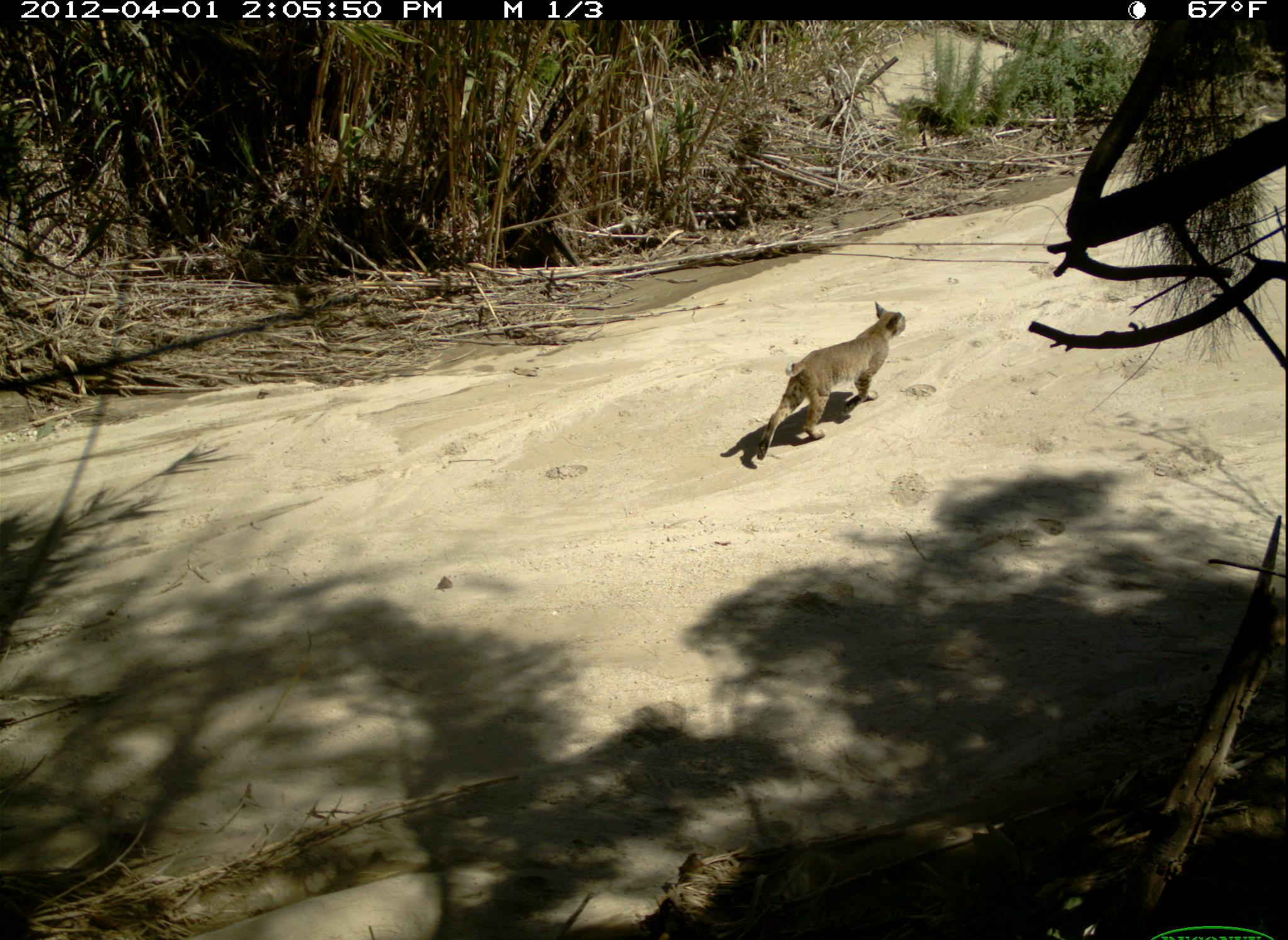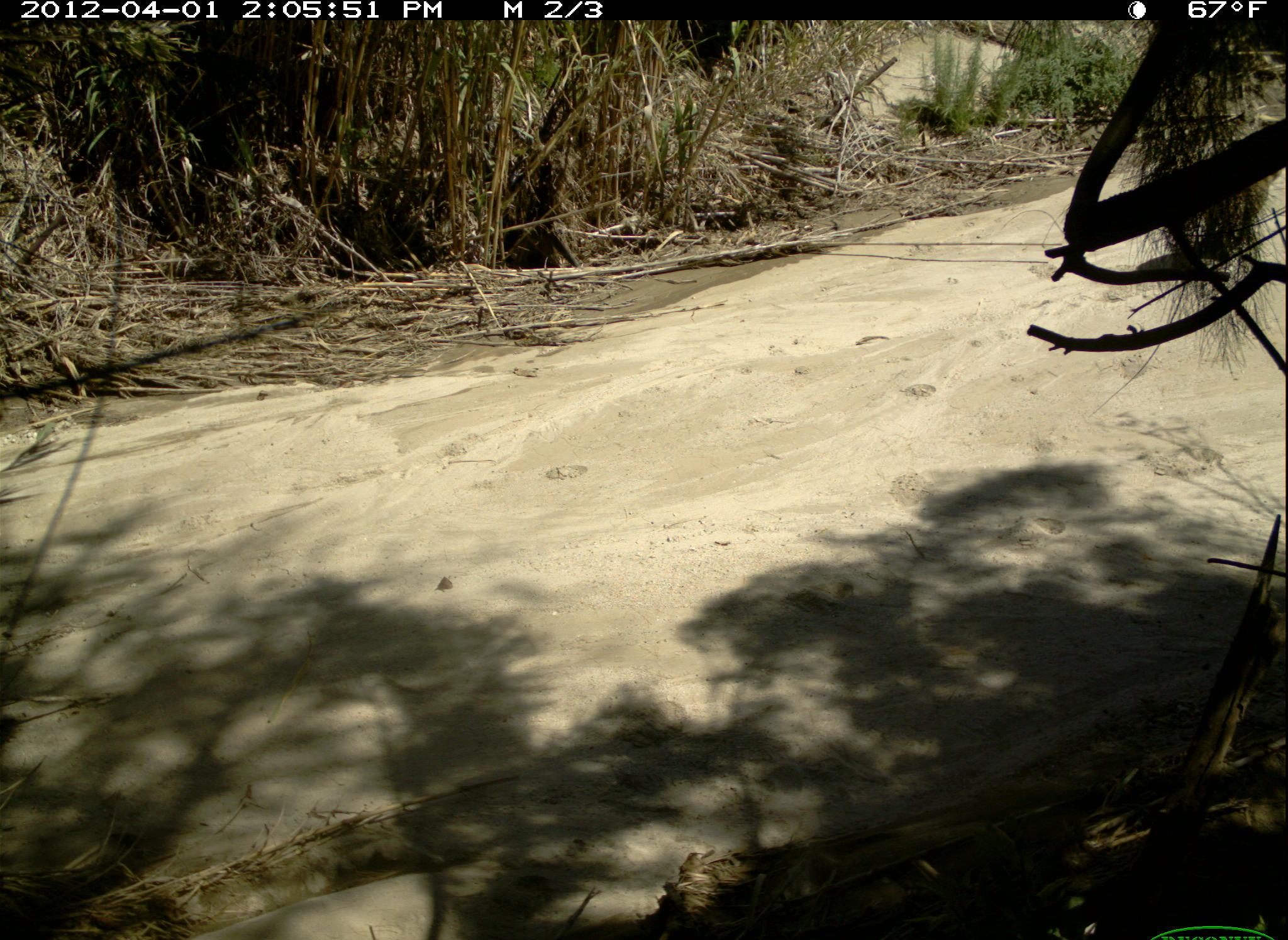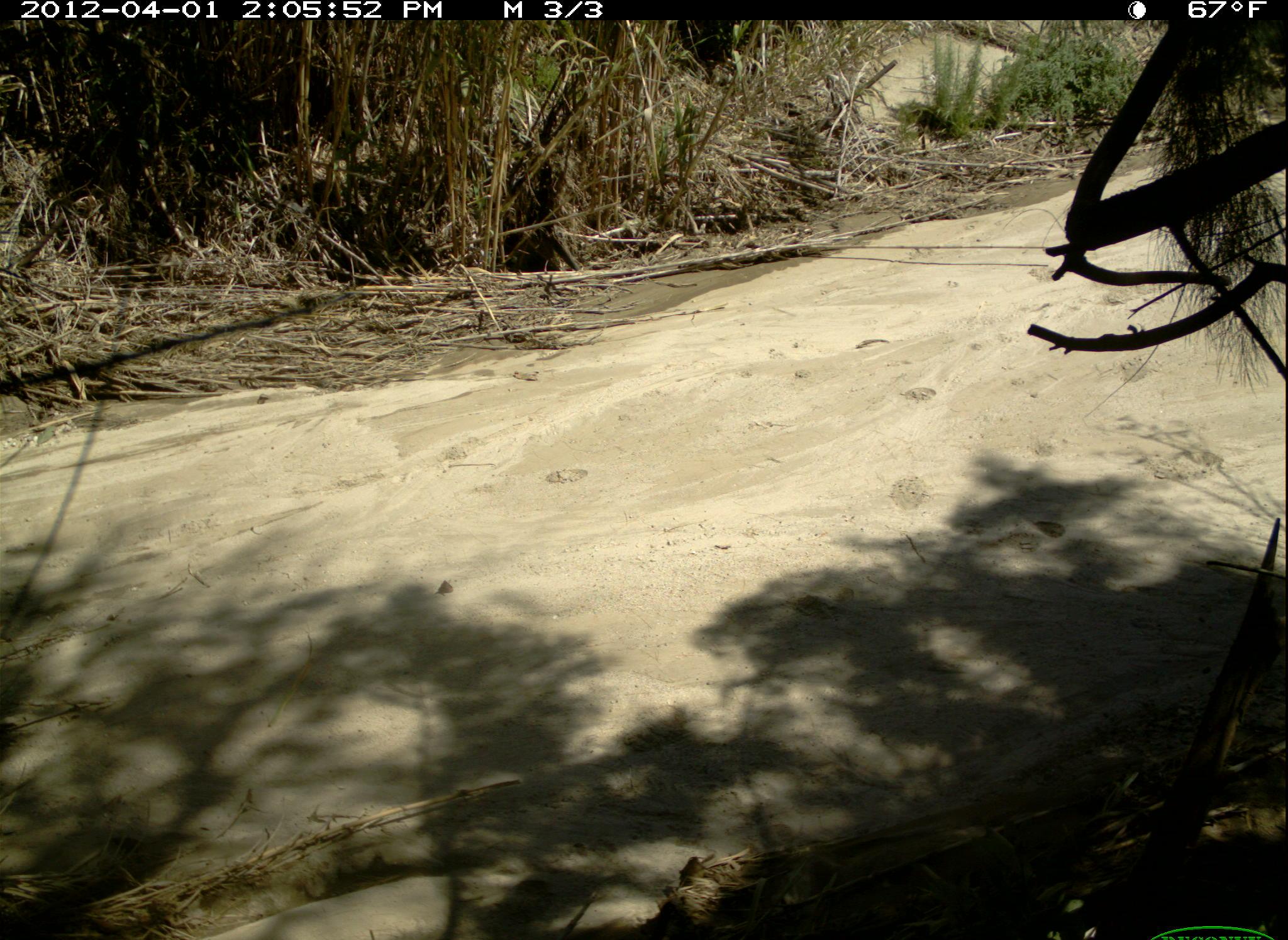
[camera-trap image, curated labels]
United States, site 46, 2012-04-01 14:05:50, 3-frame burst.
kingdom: Animalia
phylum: Chordata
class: Mammalia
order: Carnivora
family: Felidae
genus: Lynx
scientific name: Lynx rufus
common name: bobcat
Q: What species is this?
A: Bobcat (Lynx rufus).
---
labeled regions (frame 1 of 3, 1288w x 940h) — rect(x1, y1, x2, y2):
bobcat: rect(739, 288, 940, 490)